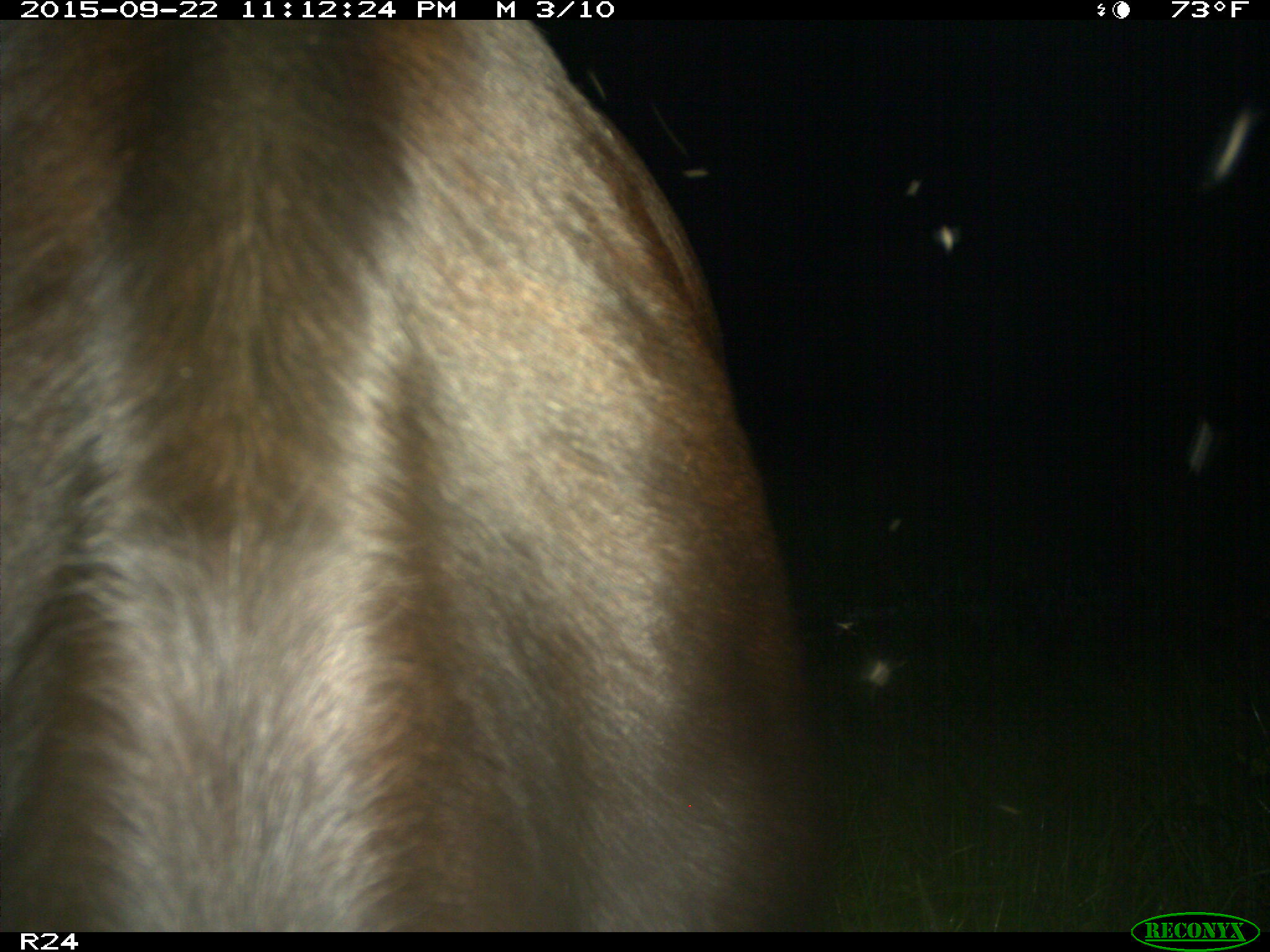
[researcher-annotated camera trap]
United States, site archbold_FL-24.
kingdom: Animalia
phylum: Chordata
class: Mammalia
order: Artiodactyla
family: Bovidae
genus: Bos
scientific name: Bos taurus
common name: domestic cow